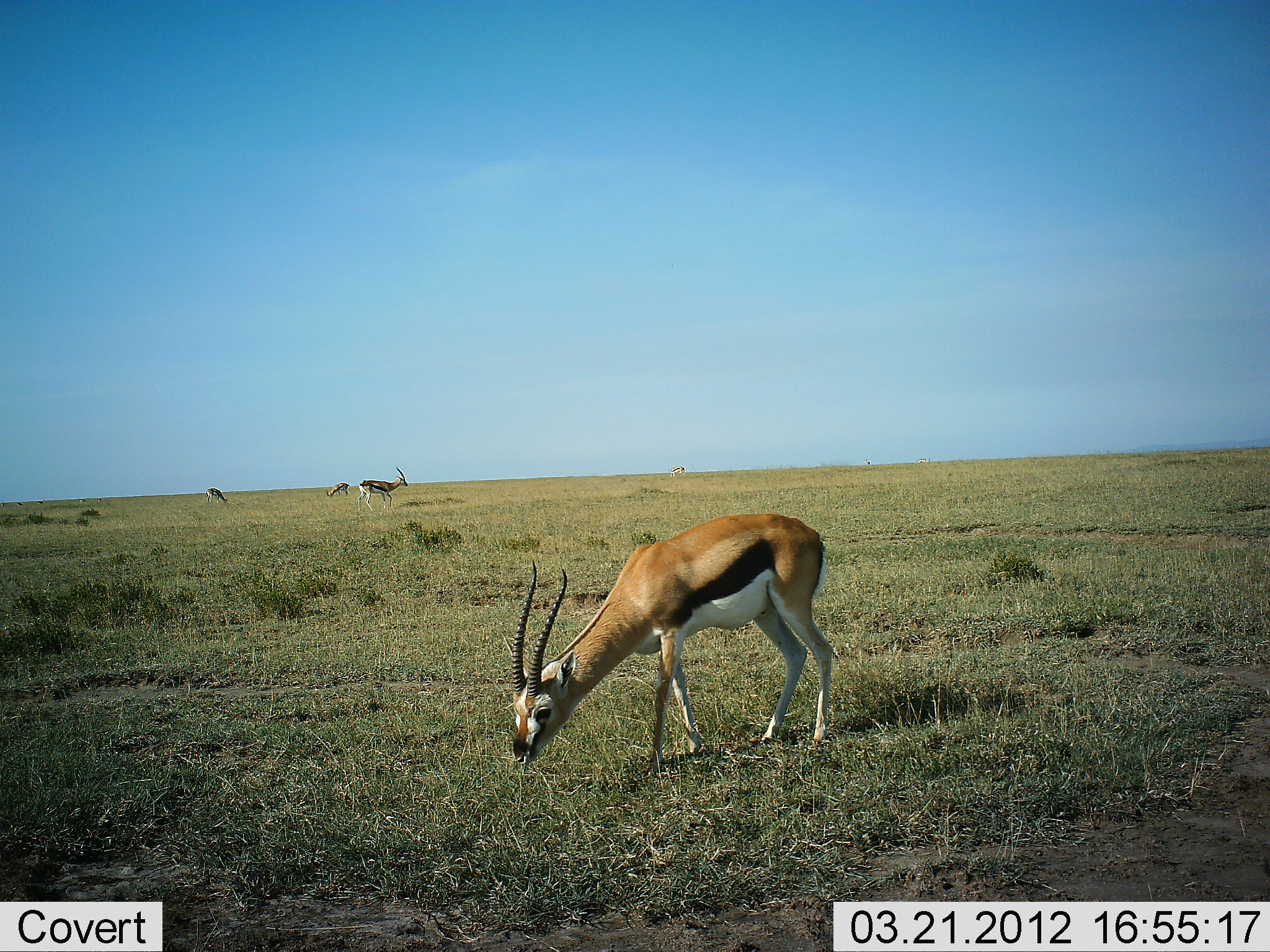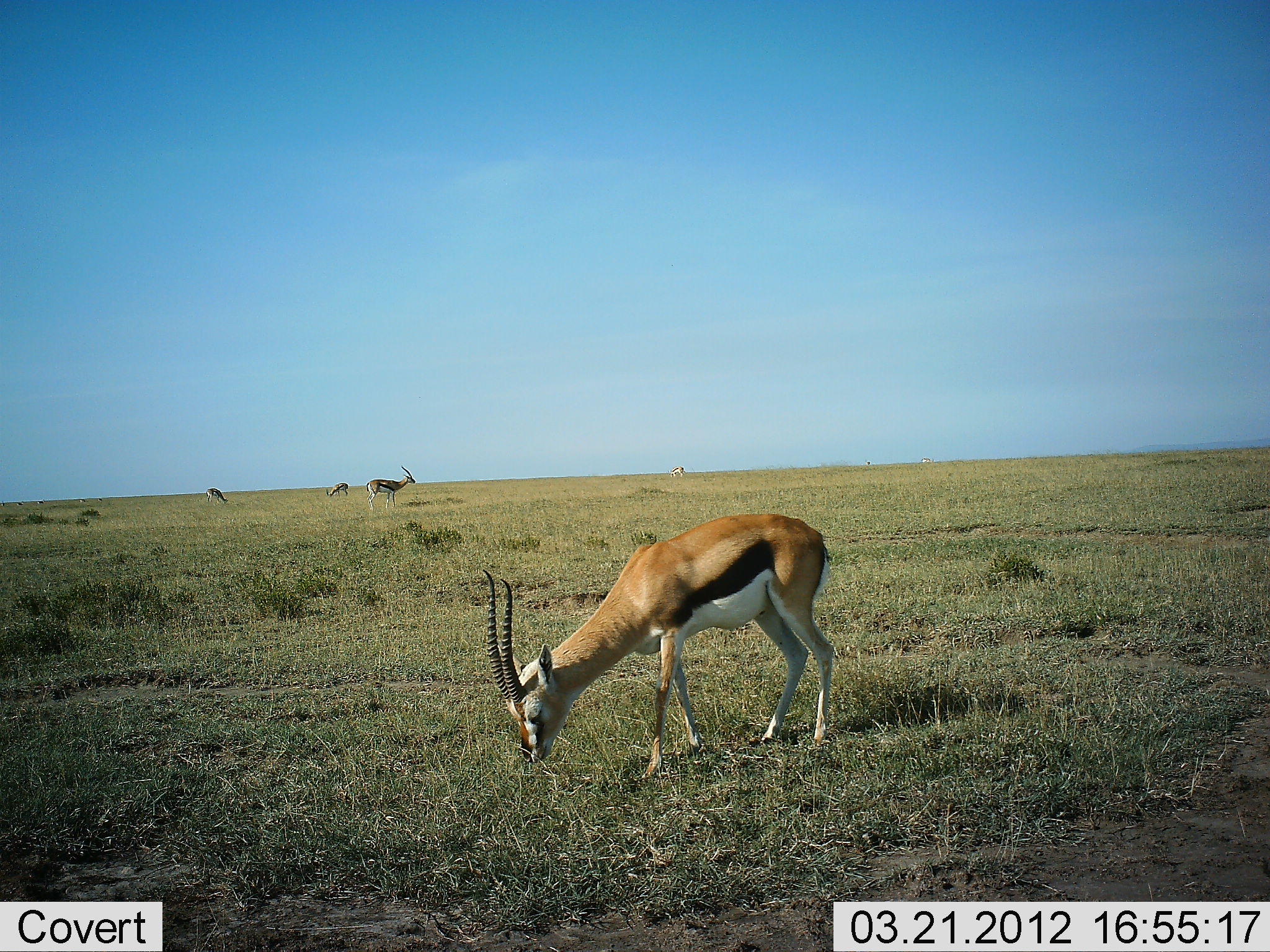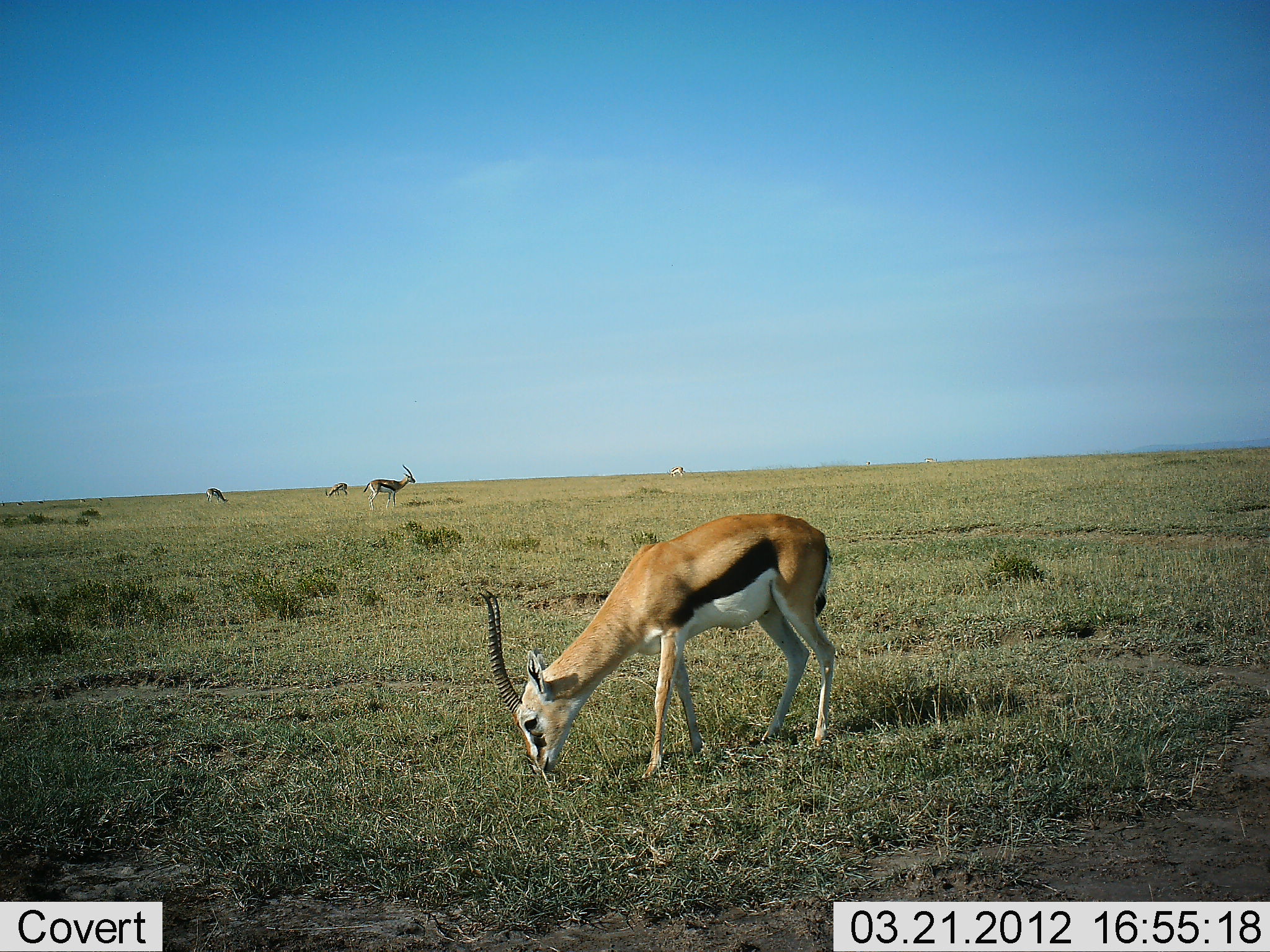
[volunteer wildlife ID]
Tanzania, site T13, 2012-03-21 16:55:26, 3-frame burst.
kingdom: Animalia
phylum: Chordata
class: Mammalia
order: Artiodactyla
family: Bovidae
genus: Eudorcas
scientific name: Eudorcas thomsonii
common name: thomson's gazelle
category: gazellethomsons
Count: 4.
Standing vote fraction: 47%.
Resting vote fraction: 0%.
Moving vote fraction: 35%.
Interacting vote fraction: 0%.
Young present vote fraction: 0%.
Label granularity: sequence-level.